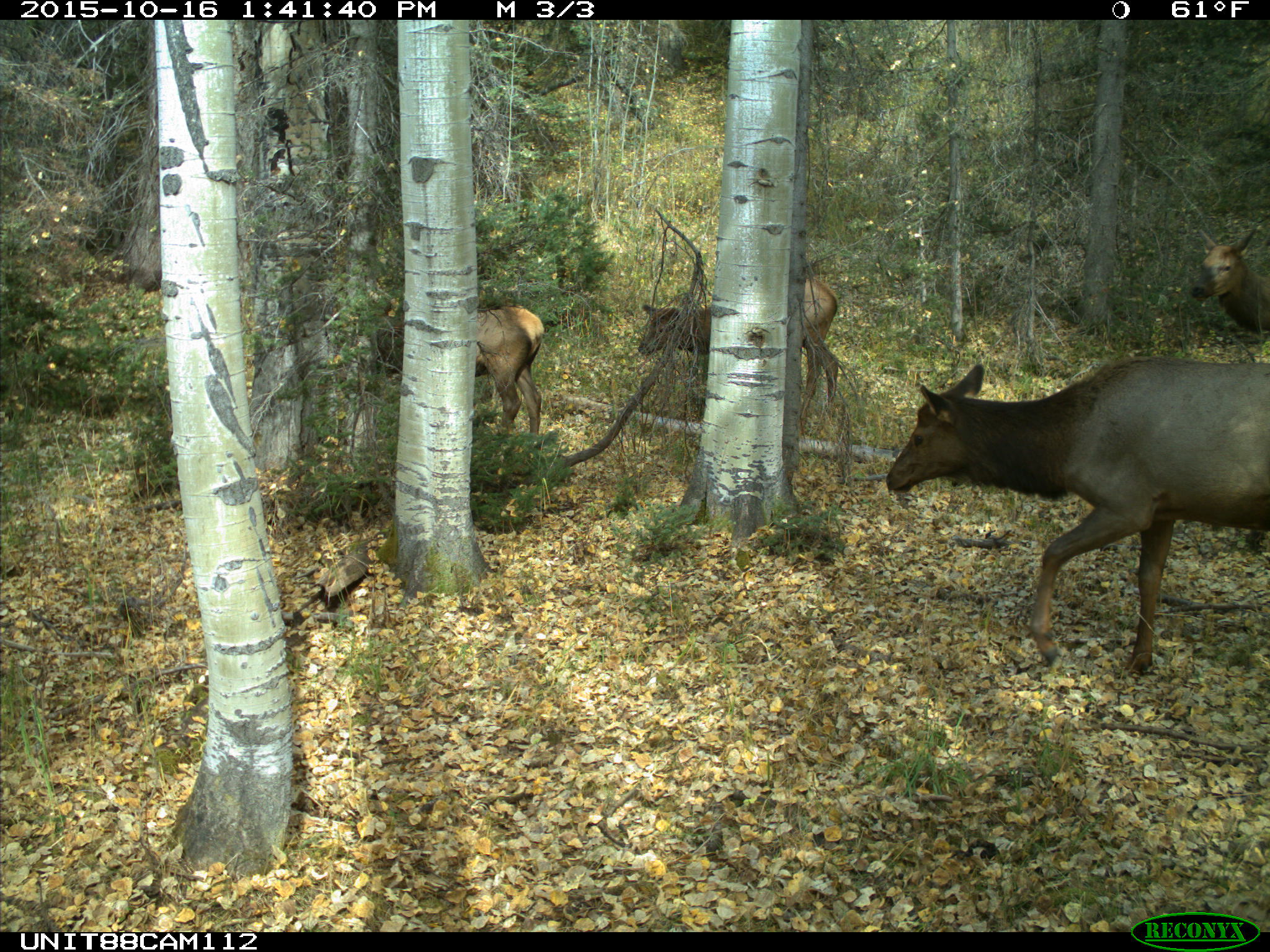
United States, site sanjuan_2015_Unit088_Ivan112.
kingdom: Animalia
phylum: Chordata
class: Mammalia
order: Artiodactyla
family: Cervidae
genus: Cervus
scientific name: Cervus elaphus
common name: red deer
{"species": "Cervus elaphus (red deer)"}